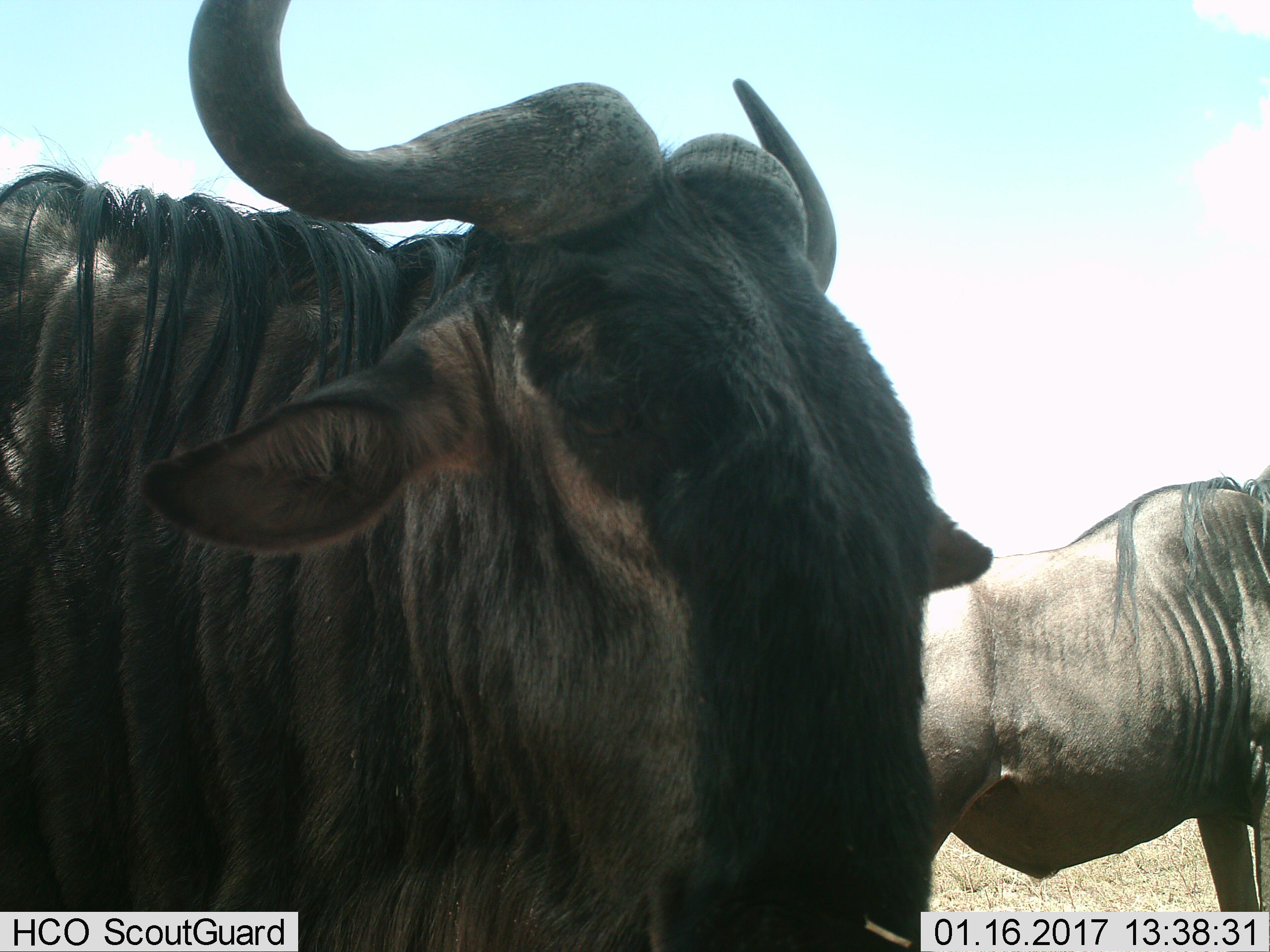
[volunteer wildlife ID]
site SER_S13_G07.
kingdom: Animalia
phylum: Chordata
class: Mammalia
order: Artiodactyla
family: Bovidae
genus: Connochaetes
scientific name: Connochaetes taurinus taurinus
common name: blue wildebeest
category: wildebeestblue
Wildebeestblue (blue wildebeest) (Connochaetes taurinus taurinus), count 2. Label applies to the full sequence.